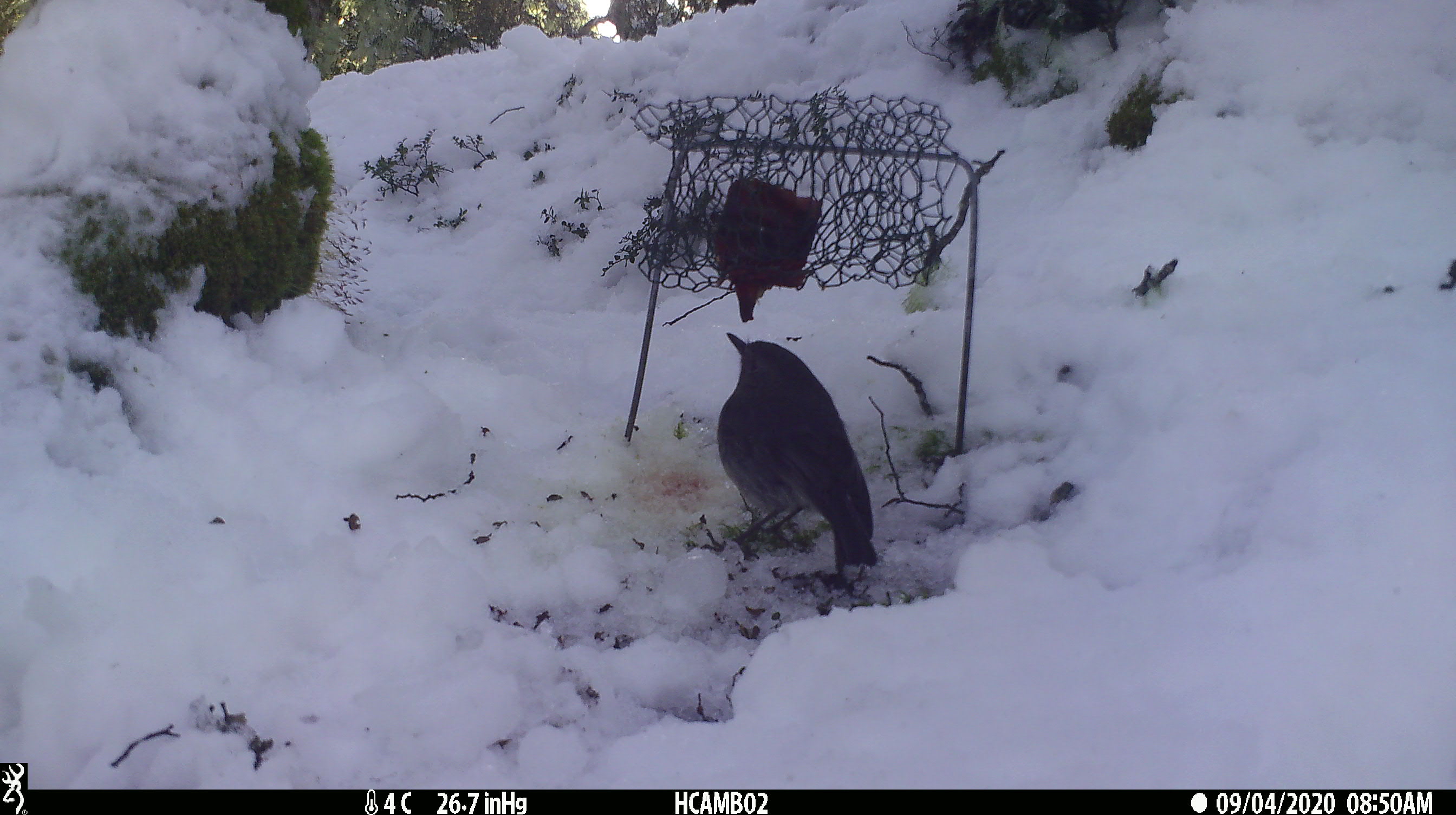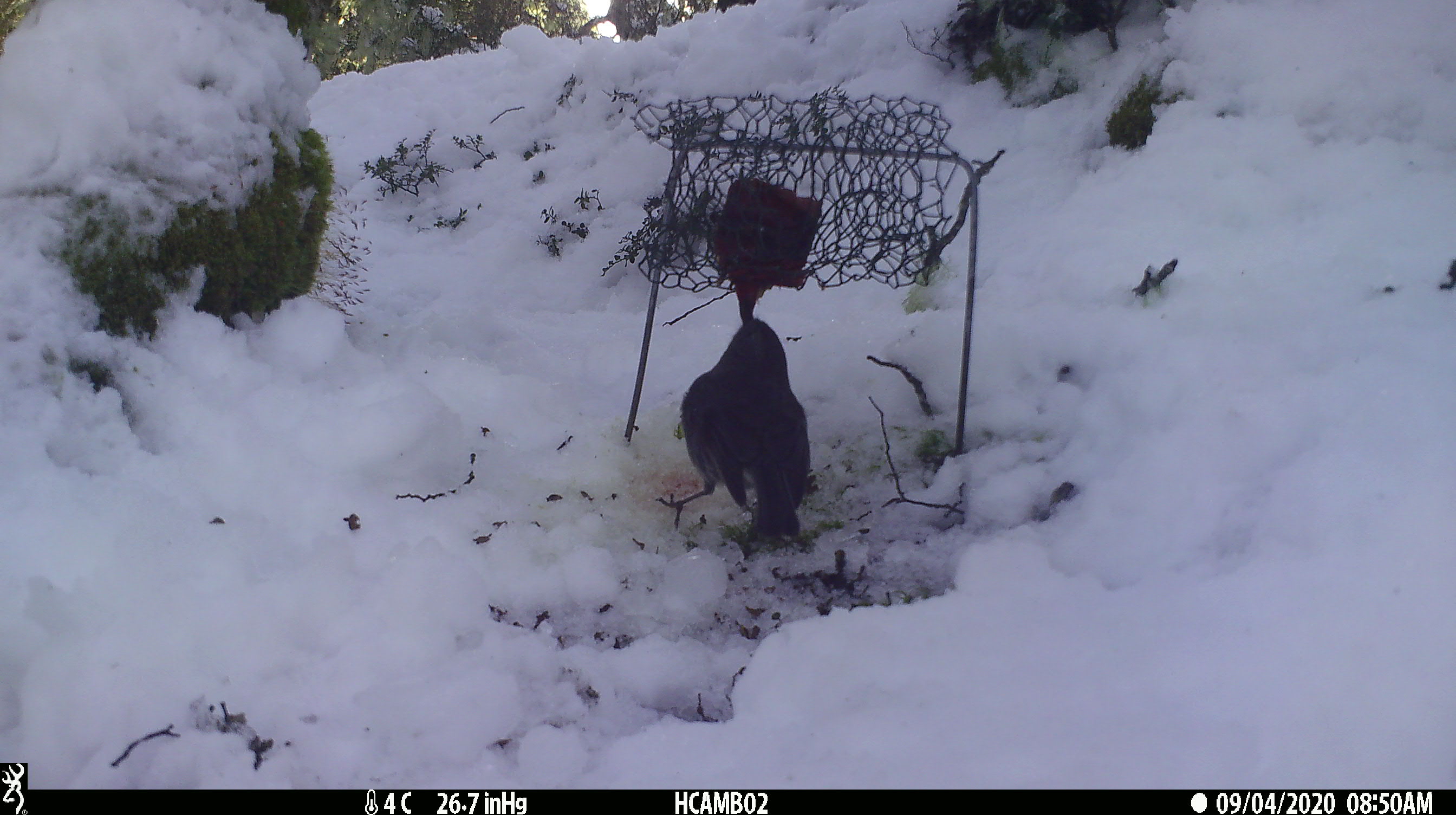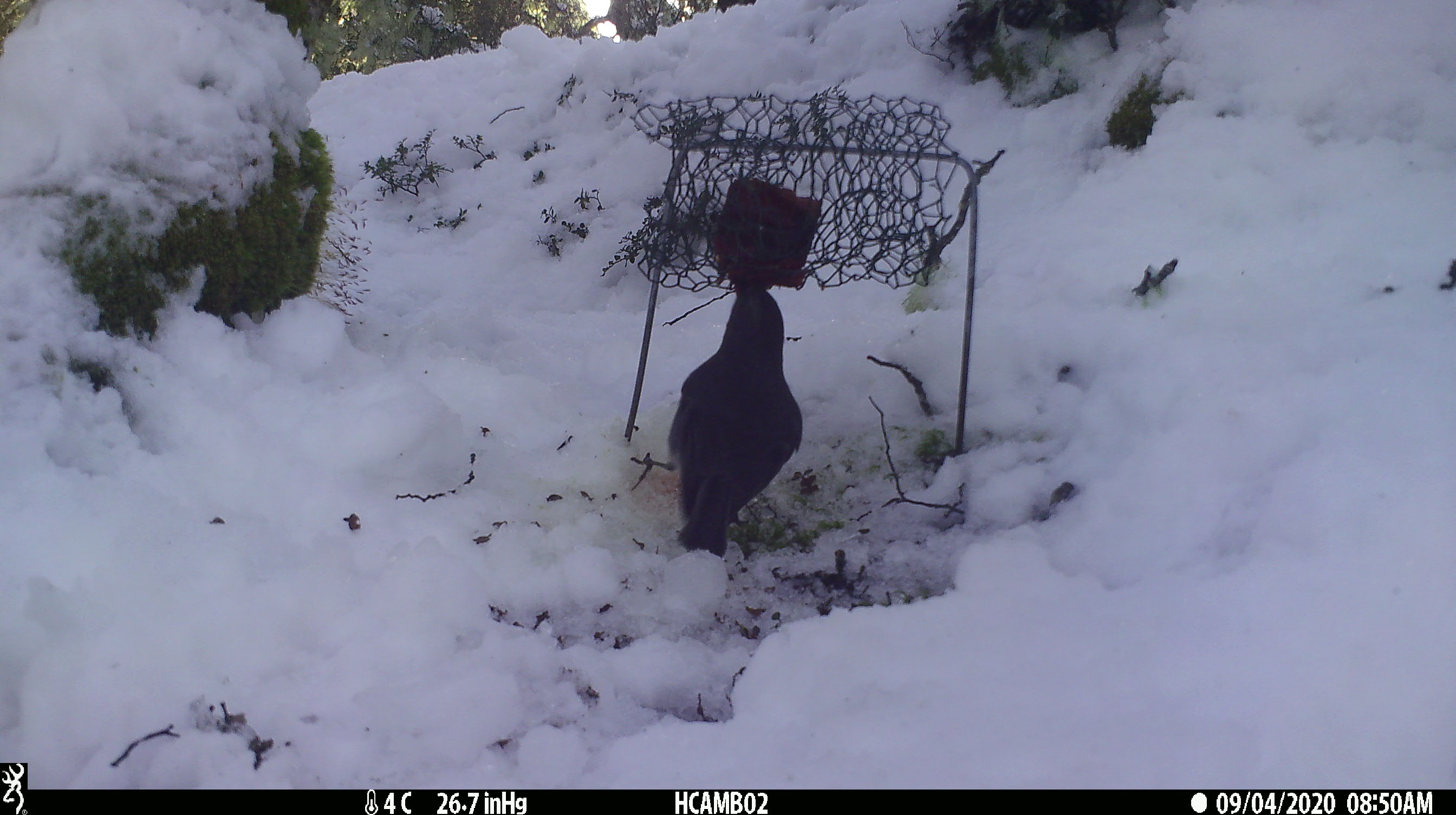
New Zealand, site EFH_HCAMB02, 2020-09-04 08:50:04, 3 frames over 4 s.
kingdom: Animalia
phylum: Chordata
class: Aves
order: Passeriformes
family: Petroicidae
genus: Petroica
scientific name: Petroica australis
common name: new zealand robin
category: robin